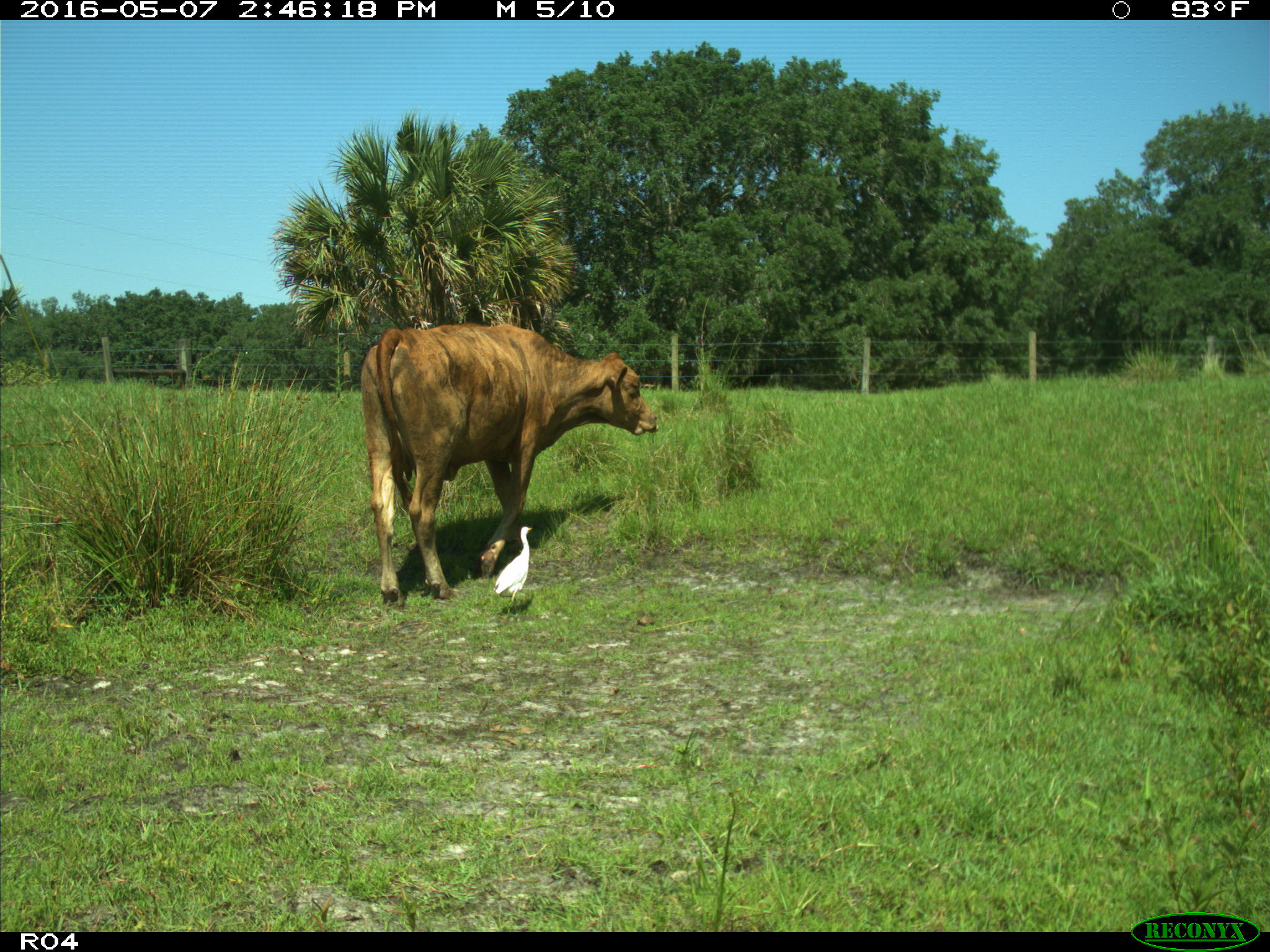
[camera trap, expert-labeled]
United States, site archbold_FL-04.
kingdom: Animalia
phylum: Chordata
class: Mammalia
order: Artiodactyla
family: Bovidae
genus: Bos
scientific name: Bos taurus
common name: domestic cow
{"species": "Bos taurus (domestic cow)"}